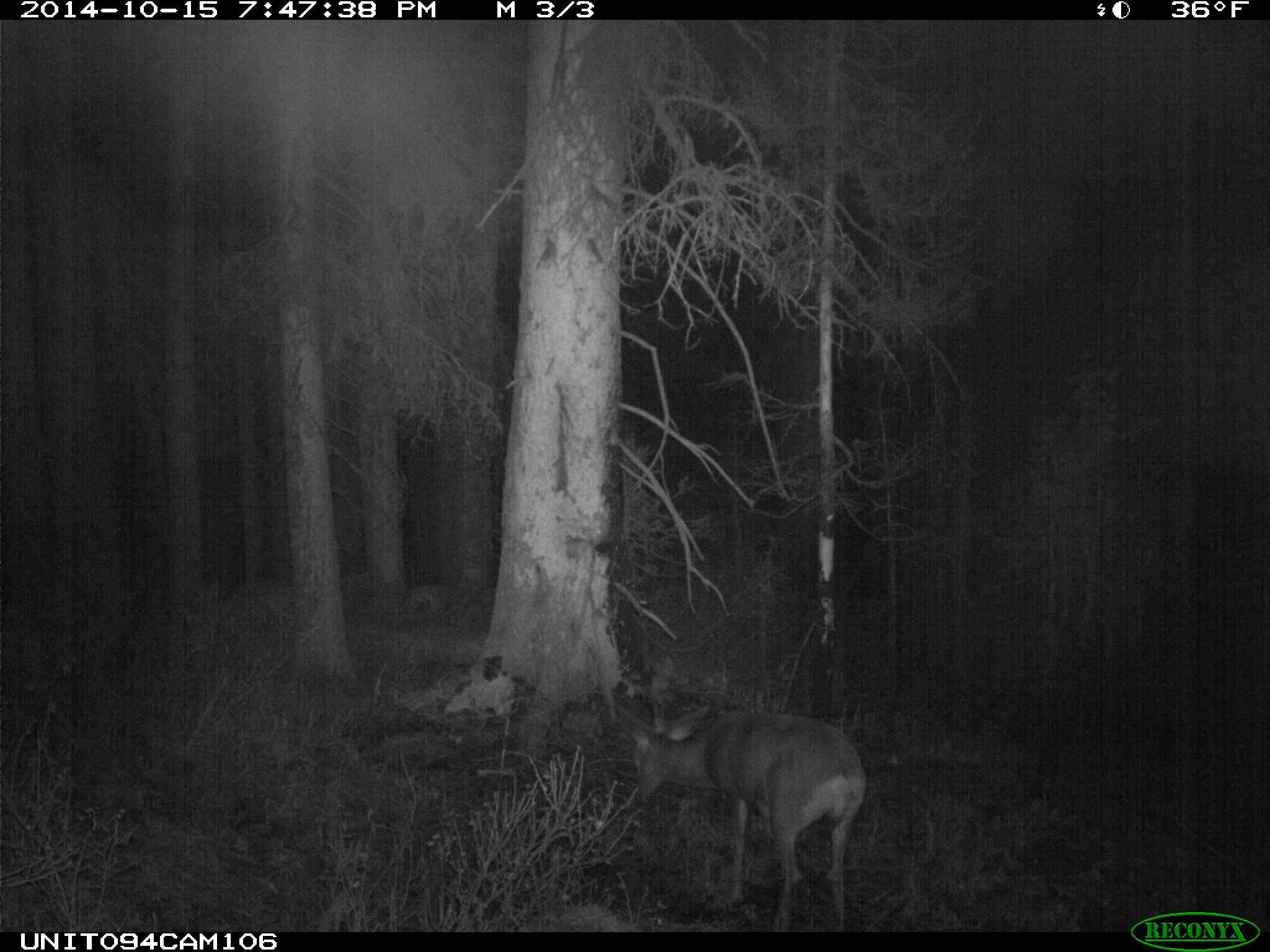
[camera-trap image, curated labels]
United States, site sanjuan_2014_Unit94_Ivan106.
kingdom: Animalia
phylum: Chordata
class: Mammalia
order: Artiodactyla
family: Cervidae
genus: Odocoileus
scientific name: Odocoileus hemionus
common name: mule deer